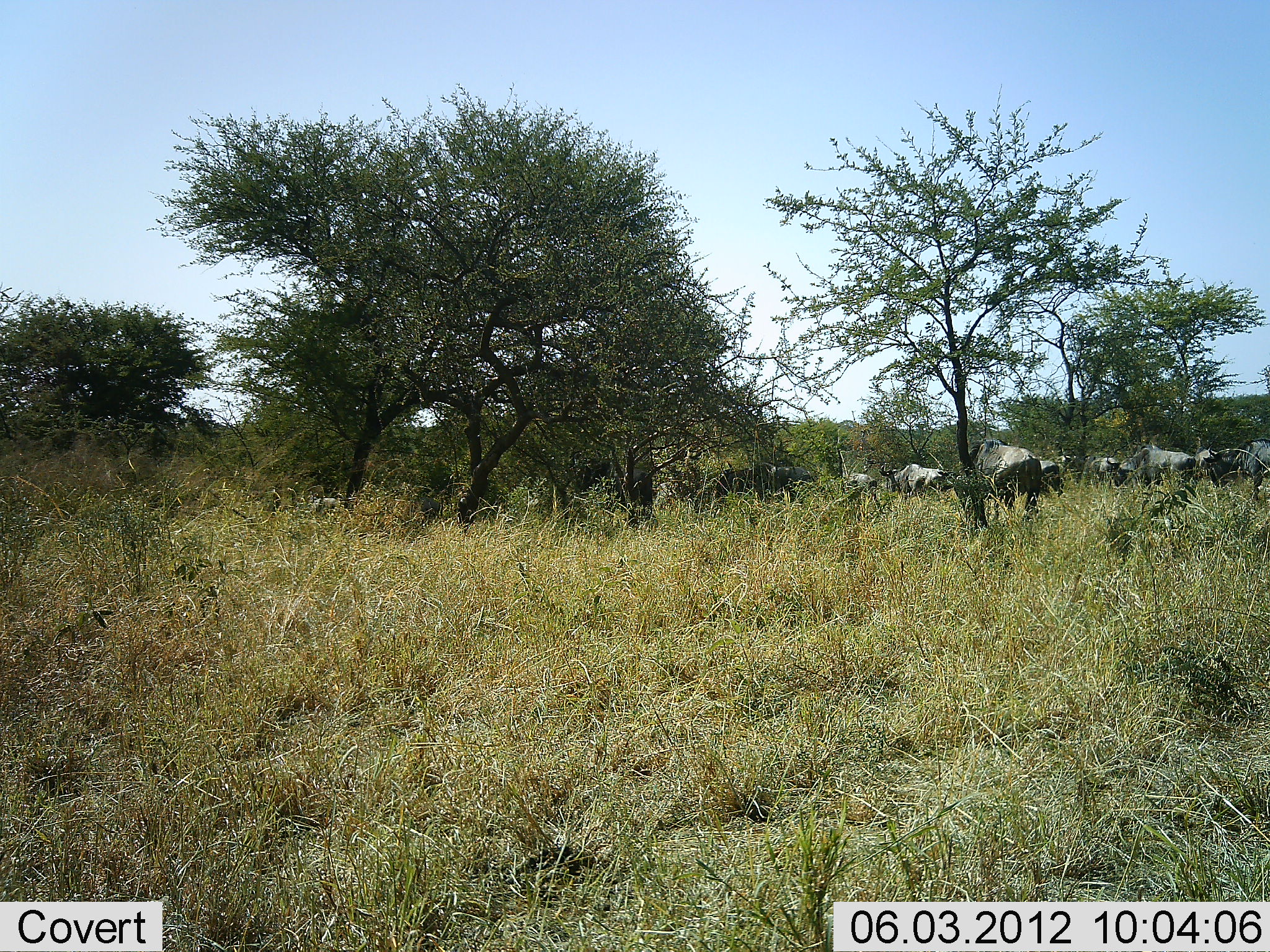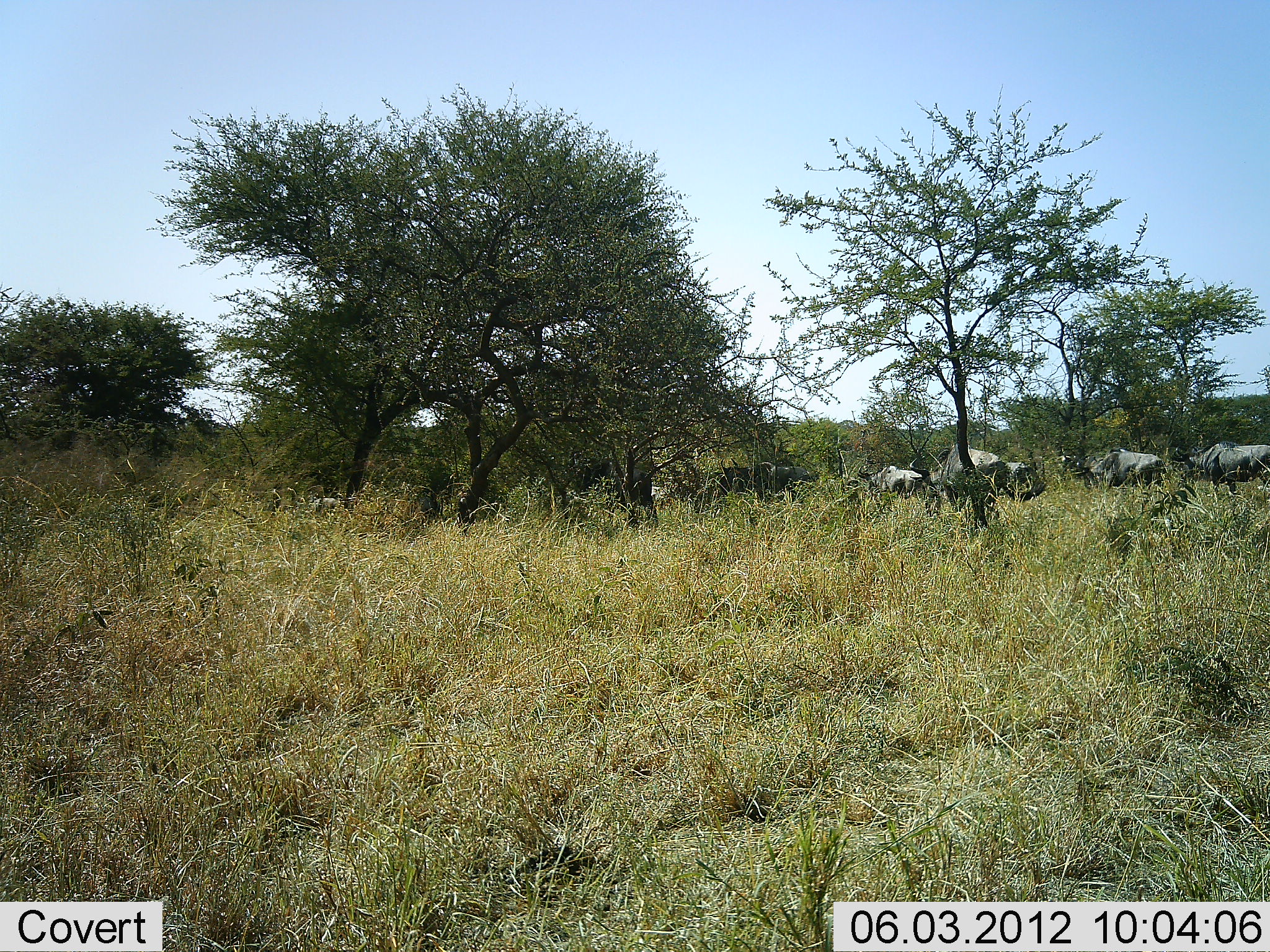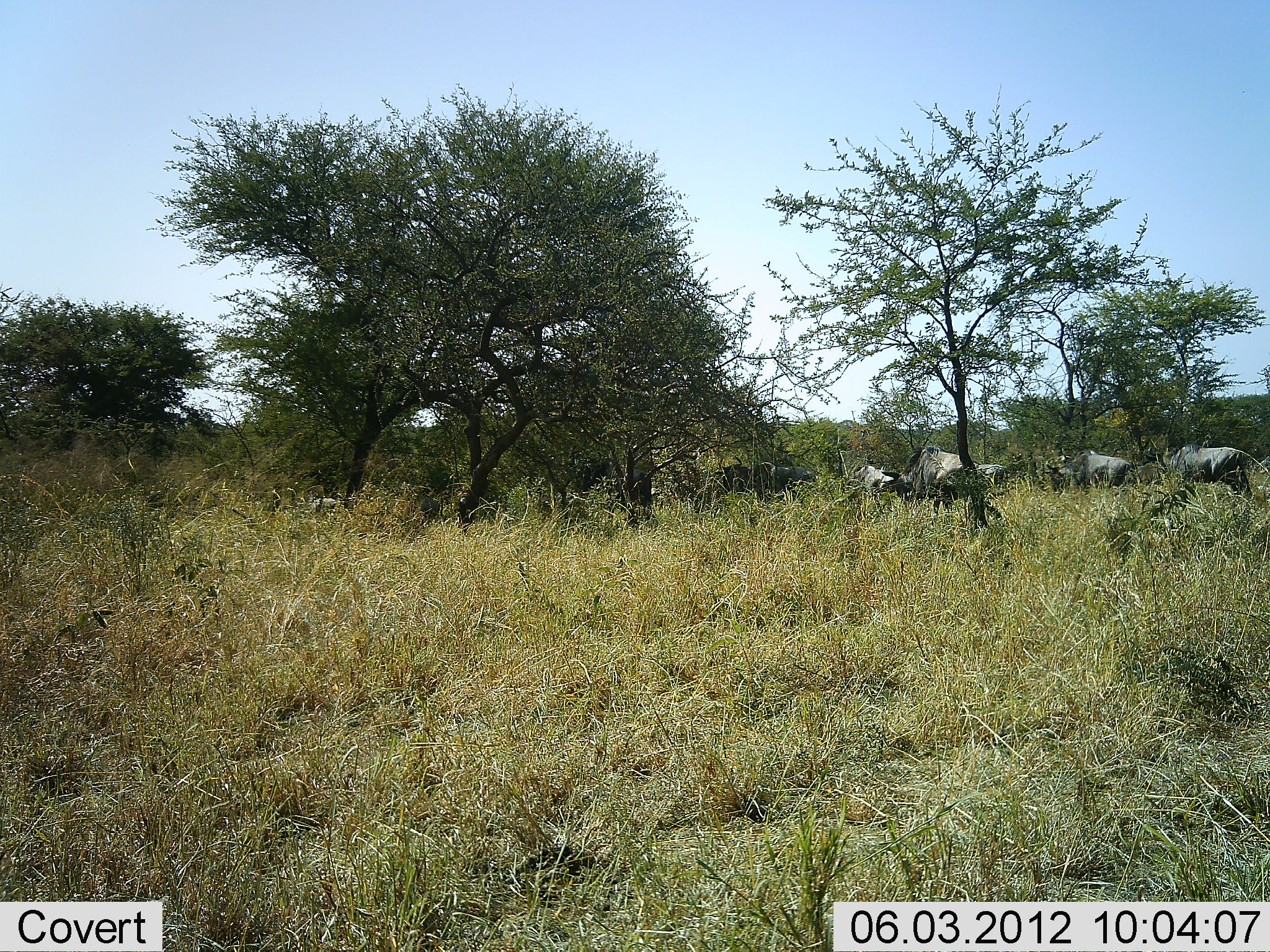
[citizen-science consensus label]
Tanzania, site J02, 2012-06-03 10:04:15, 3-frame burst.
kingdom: Animalia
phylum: Chordata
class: Mammalia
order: Artiodactyla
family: Bovidae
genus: Connochaetes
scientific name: Connochaetes taurinus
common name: blue wildebeest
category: wildebeest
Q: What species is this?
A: Wildebeest (blue wildebeest) (Connochaetes taurinus).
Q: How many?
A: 11-50.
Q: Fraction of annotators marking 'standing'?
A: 20%.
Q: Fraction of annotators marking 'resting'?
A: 0%.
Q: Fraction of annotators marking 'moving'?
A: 70%.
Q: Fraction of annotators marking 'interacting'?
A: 10%.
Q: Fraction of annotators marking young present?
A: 0%.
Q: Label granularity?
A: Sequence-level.